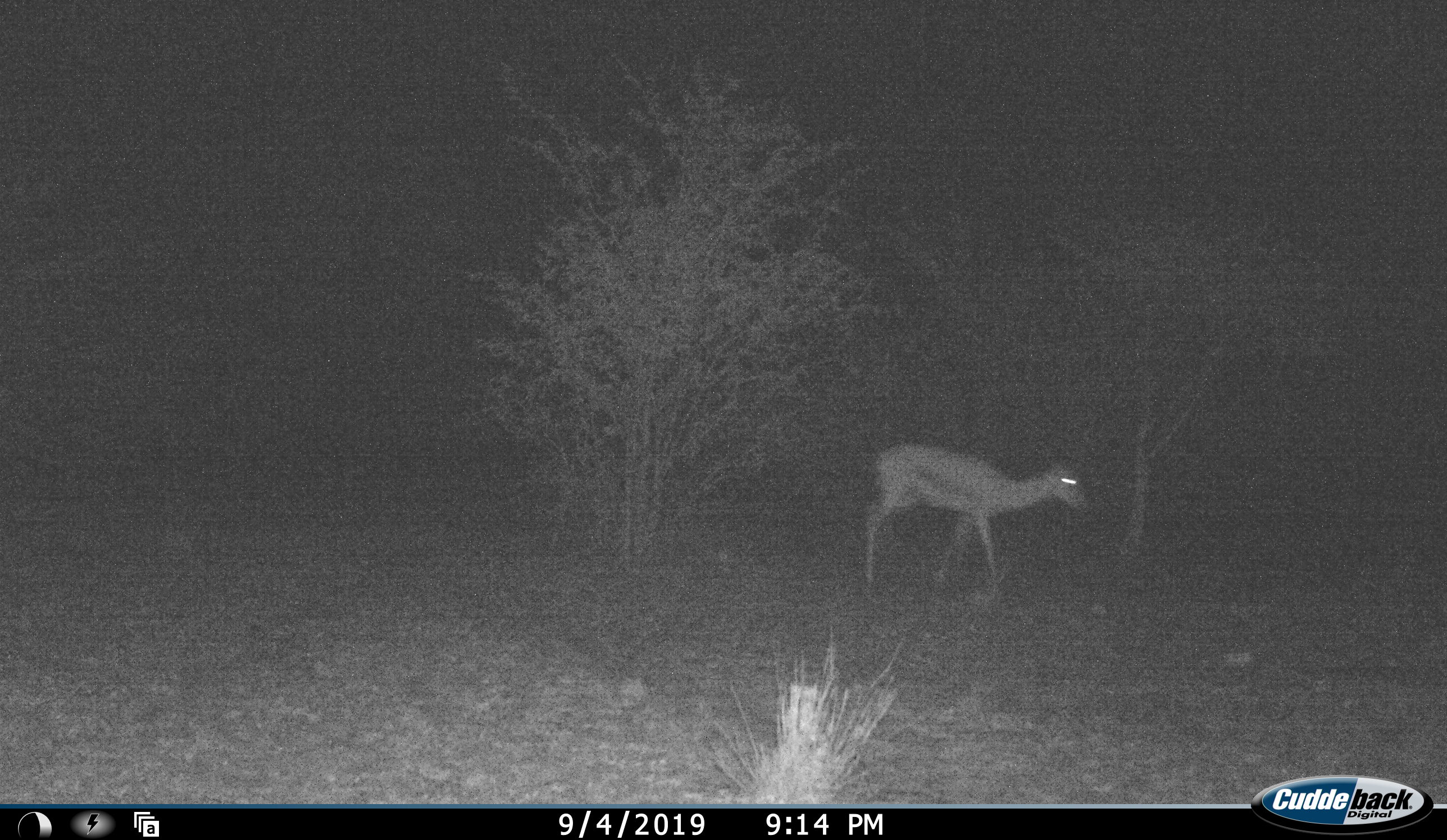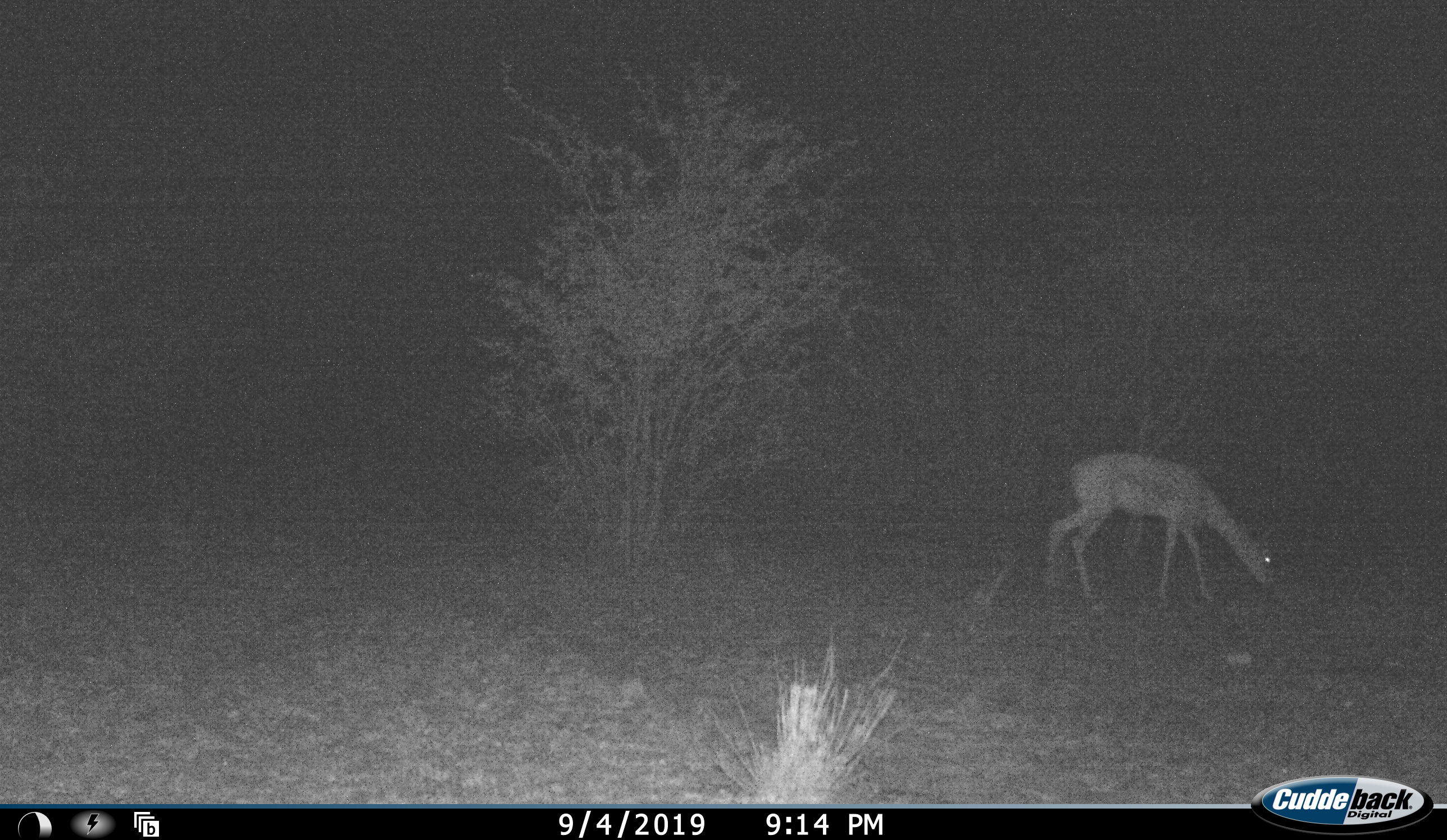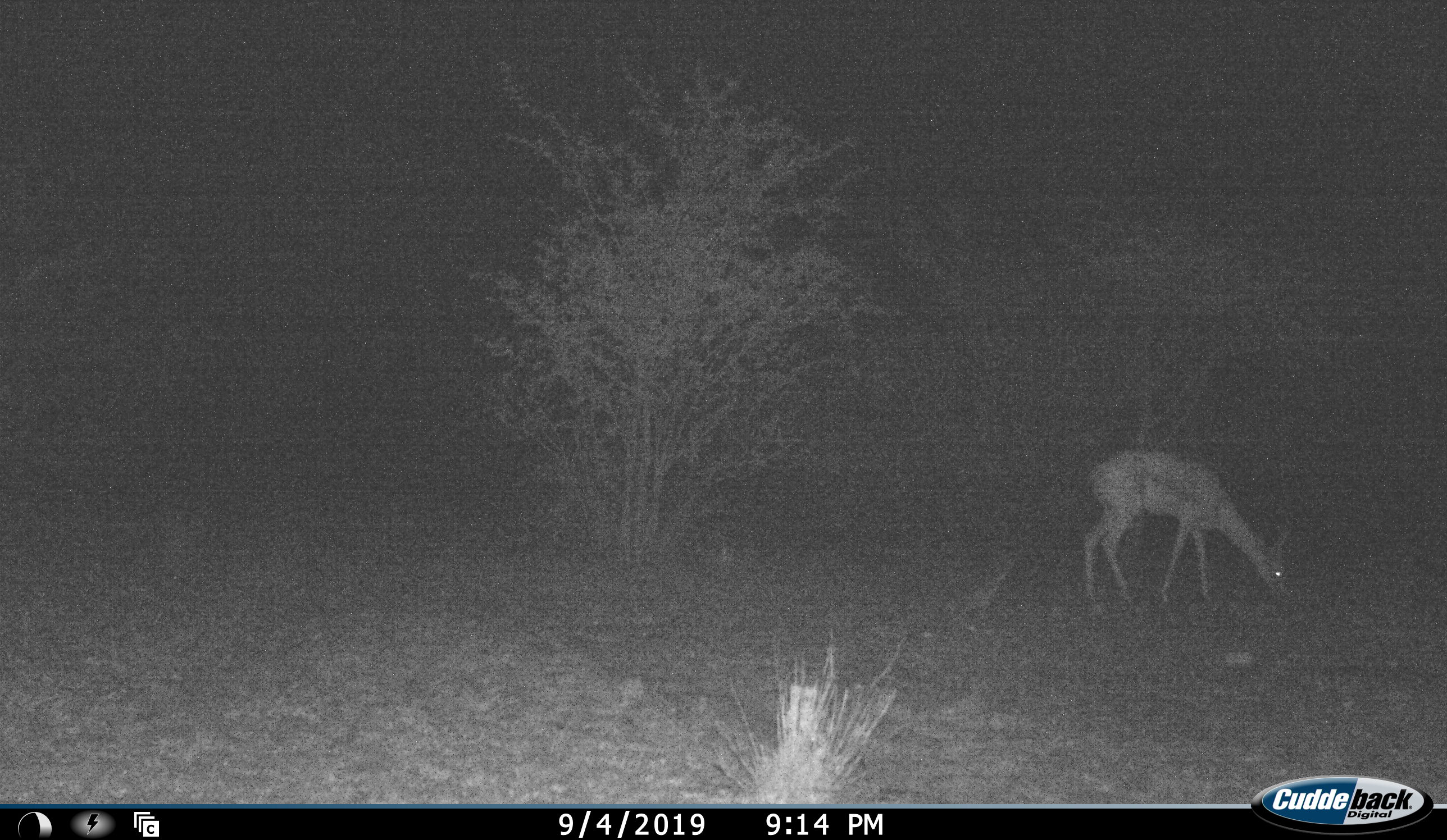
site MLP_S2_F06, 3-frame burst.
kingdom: Animalia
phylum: Chordata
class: Mammalia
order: Artiodactyla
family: Bovidae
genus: Antidorcas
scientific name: Antidorcas marsupialis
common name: springbok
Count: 1.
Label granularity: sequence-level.